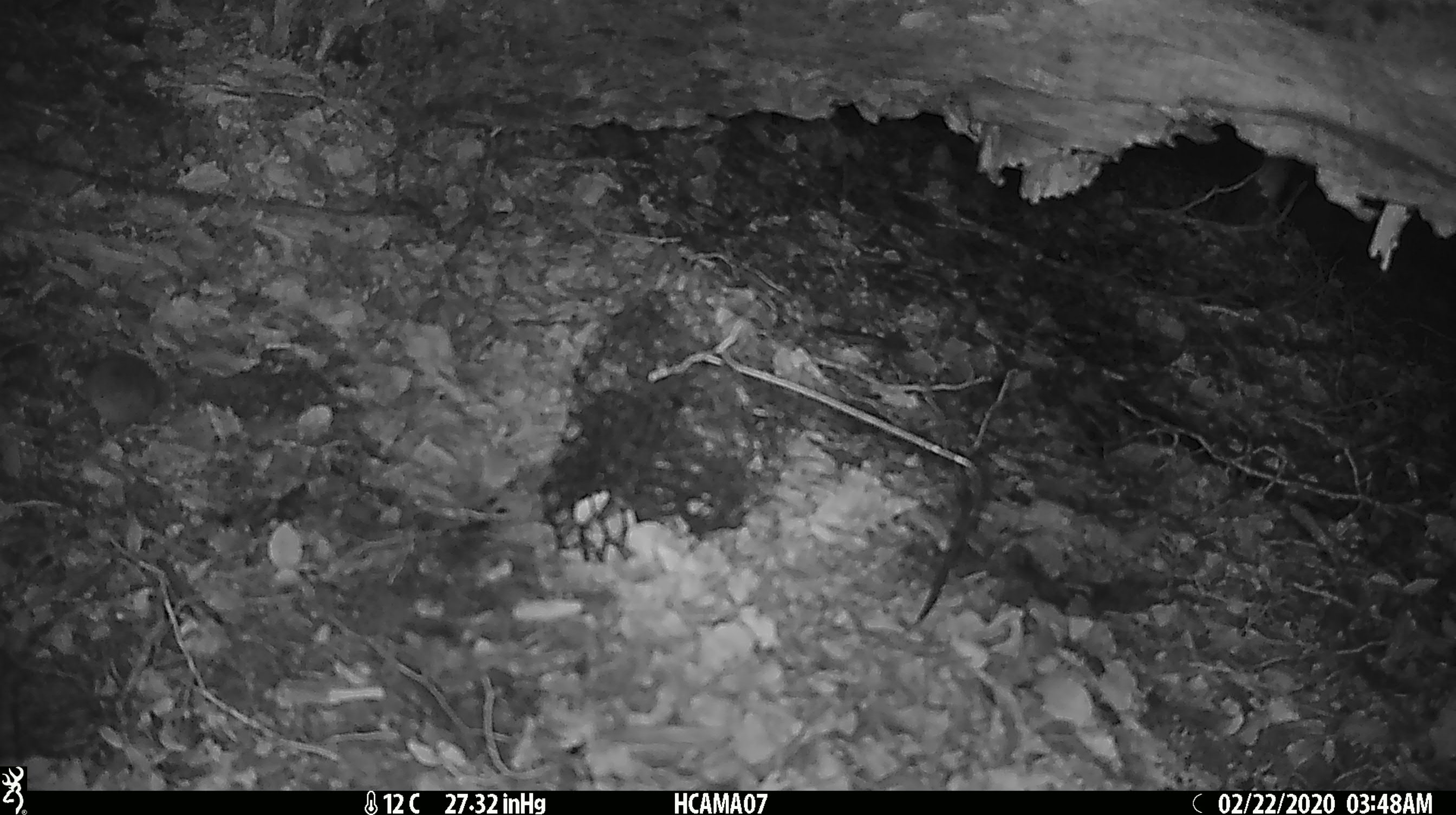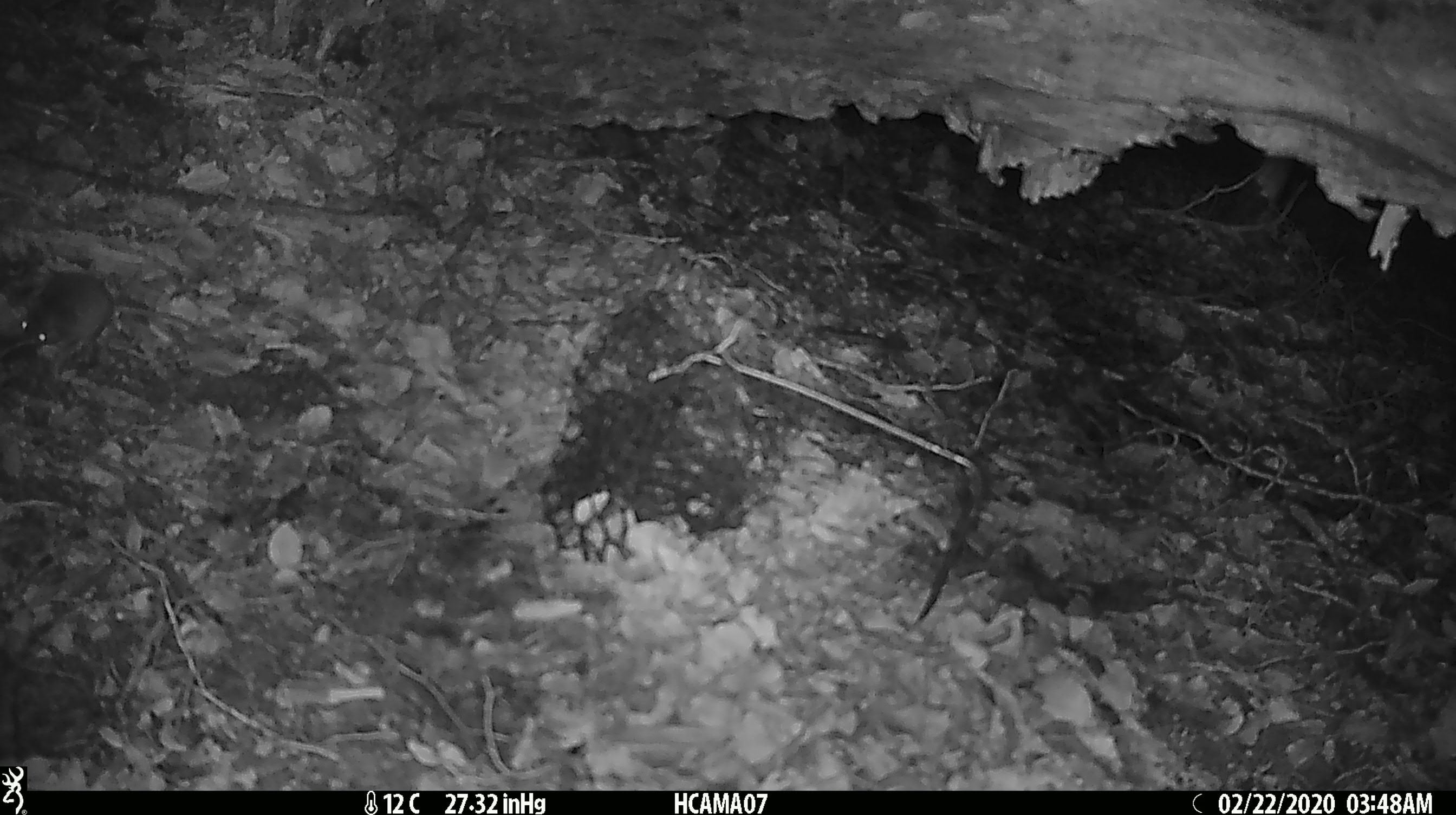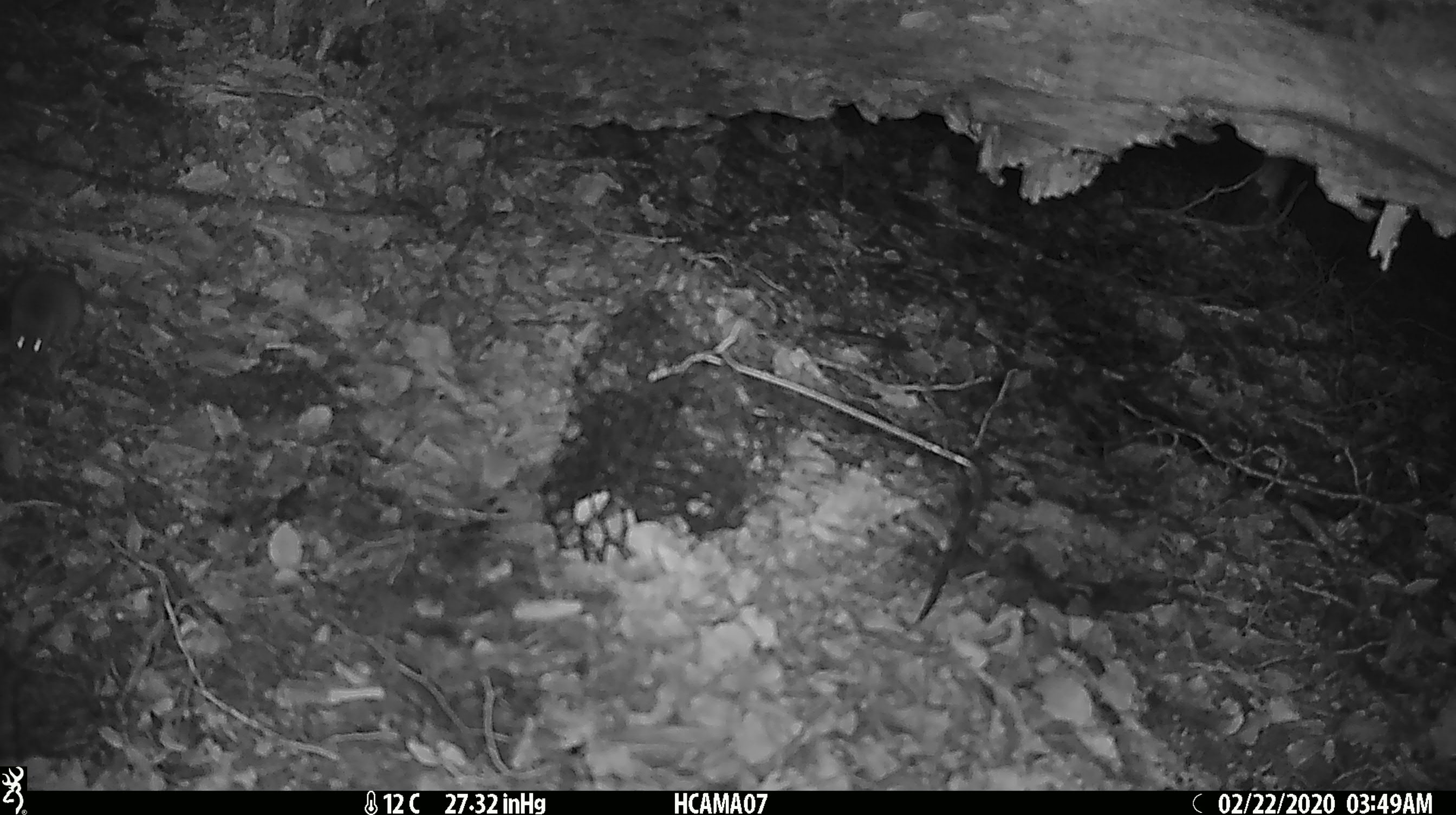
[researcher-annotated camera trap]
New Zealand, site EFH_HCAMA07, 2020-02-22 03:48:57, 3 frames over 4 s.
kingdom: Animalia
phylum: Chordata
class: Mammalia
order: Rodentia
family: Muridae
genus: Mus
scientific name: Mus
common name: mouse